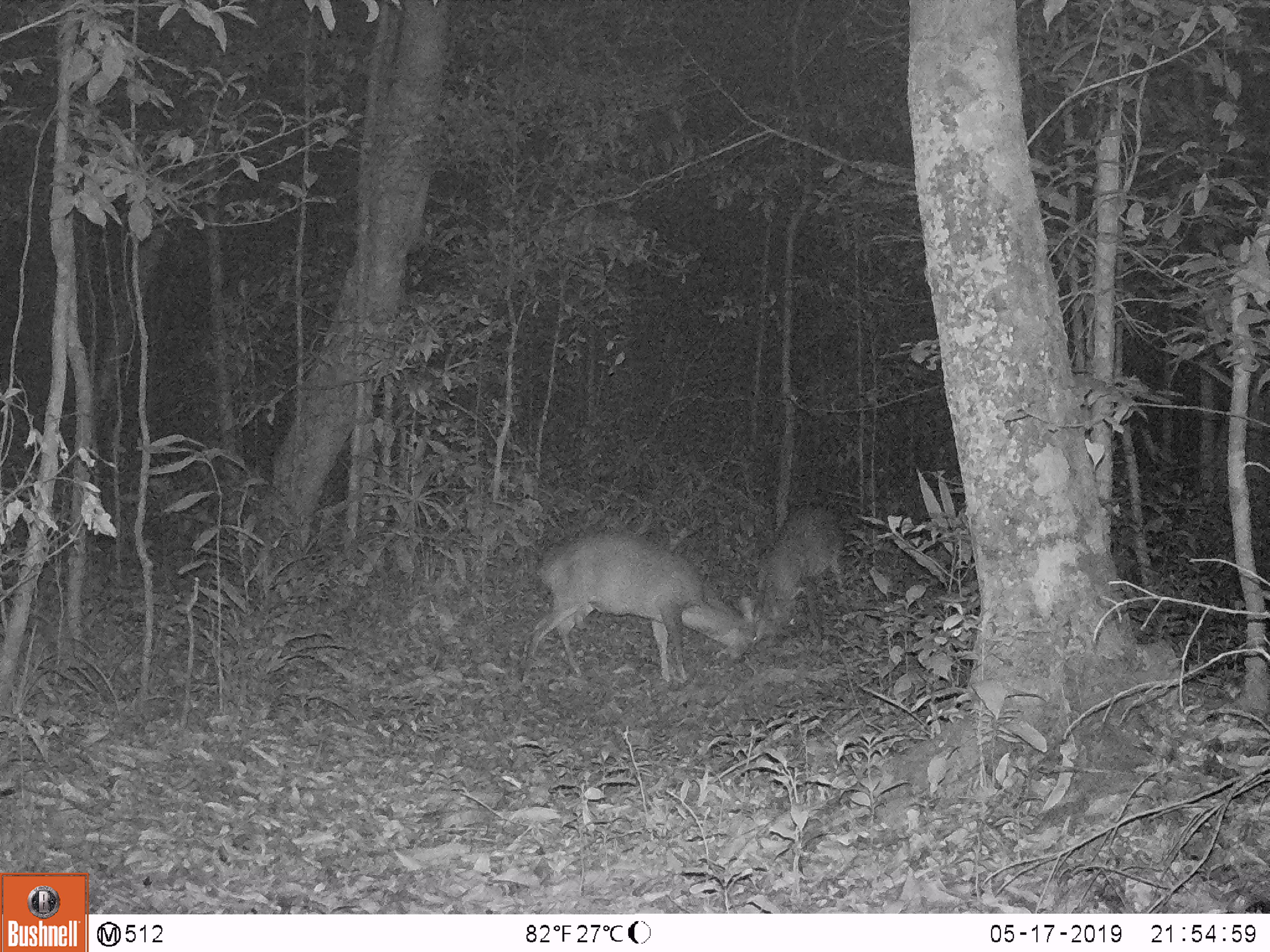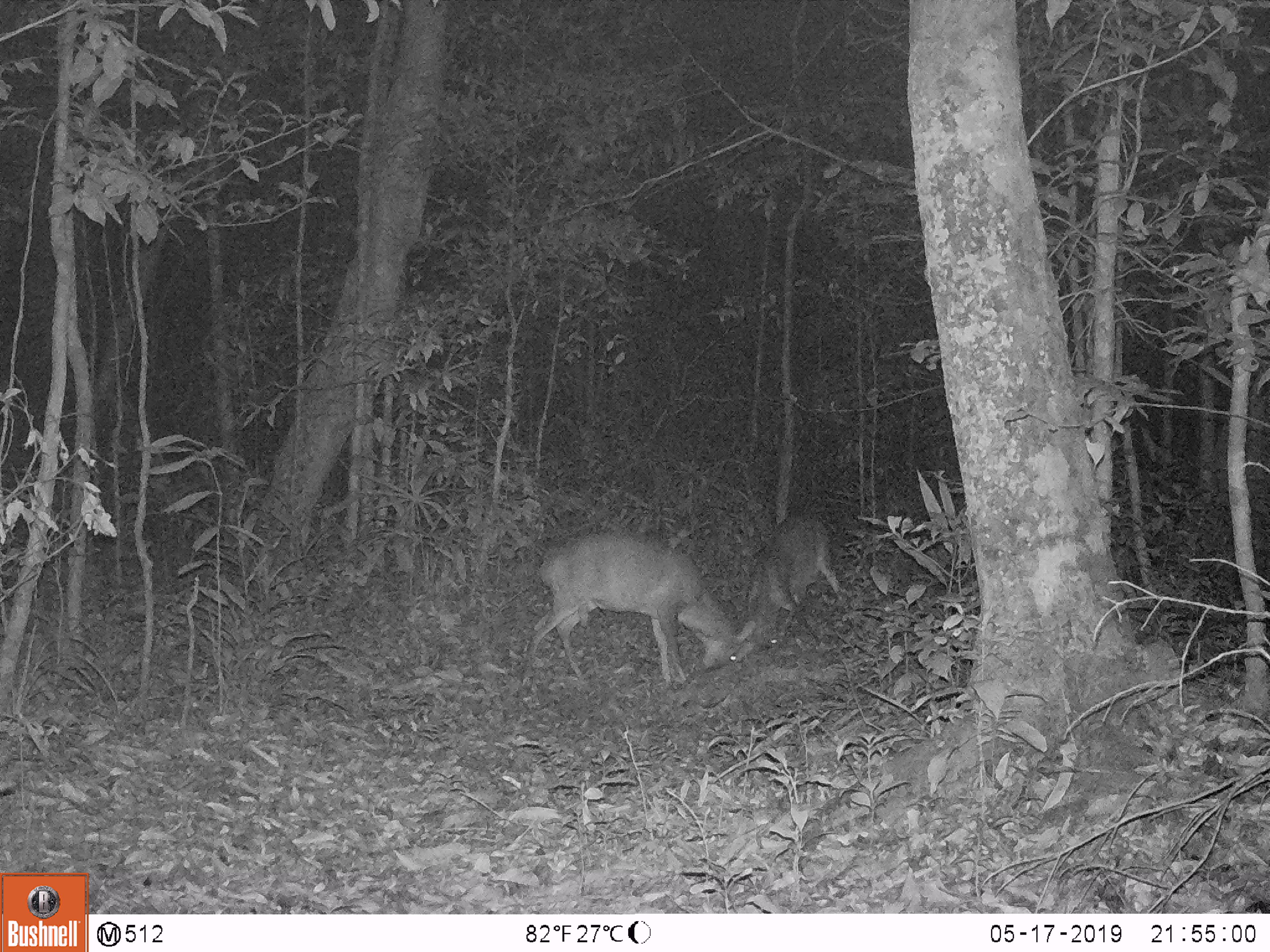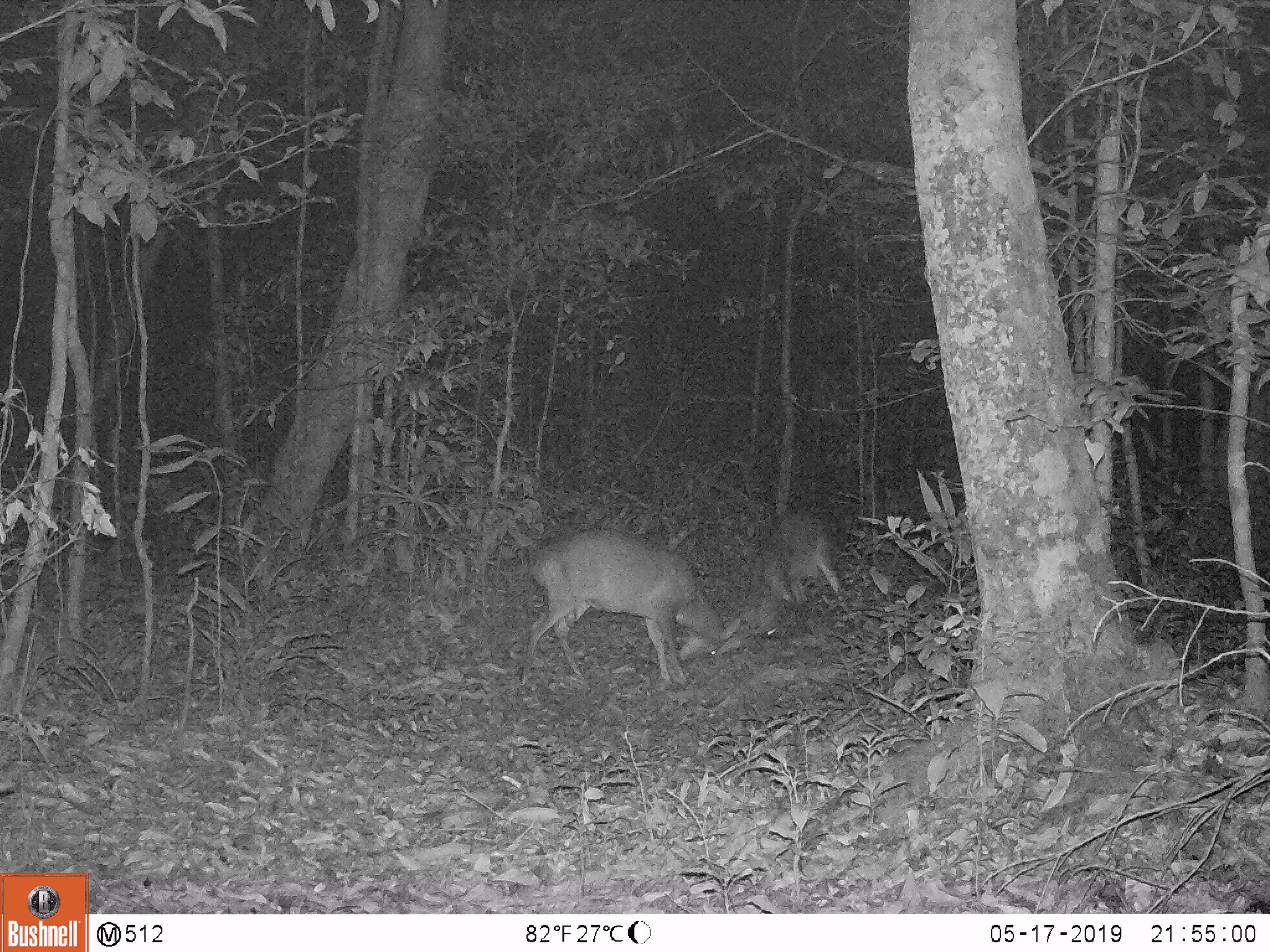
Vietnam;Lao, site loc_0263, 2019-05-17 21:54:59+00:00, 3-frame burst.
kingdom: Animalia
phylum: Chordata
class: Mammalia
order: Artiodactyla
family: Cervidae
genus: Muntiacus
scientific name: Muntiacus vuquangensis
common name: large-antlered muntjac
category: large antlered muntjac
Large antlered muntjac (large-antlered muntjac) (Muntiacus vuquangensis). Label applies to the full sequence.